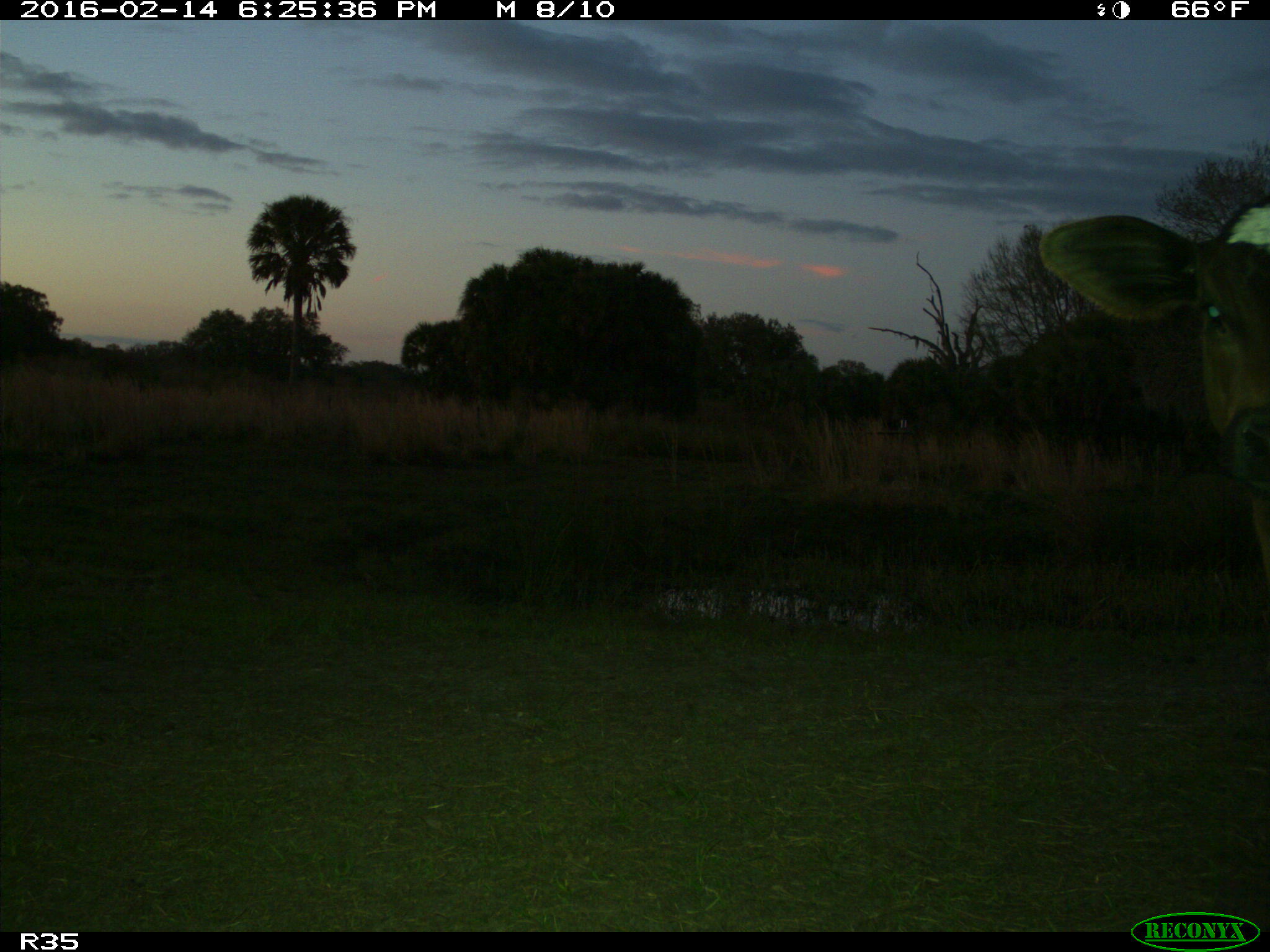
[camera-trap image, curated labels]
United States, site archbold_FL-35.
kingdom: Animalia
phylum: Chordata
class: Mammalia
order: Artiodactyla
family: Bovidae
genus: Bos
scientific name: Bos taurus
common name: domestic cow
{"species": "Bos taurus (domestic cow)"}